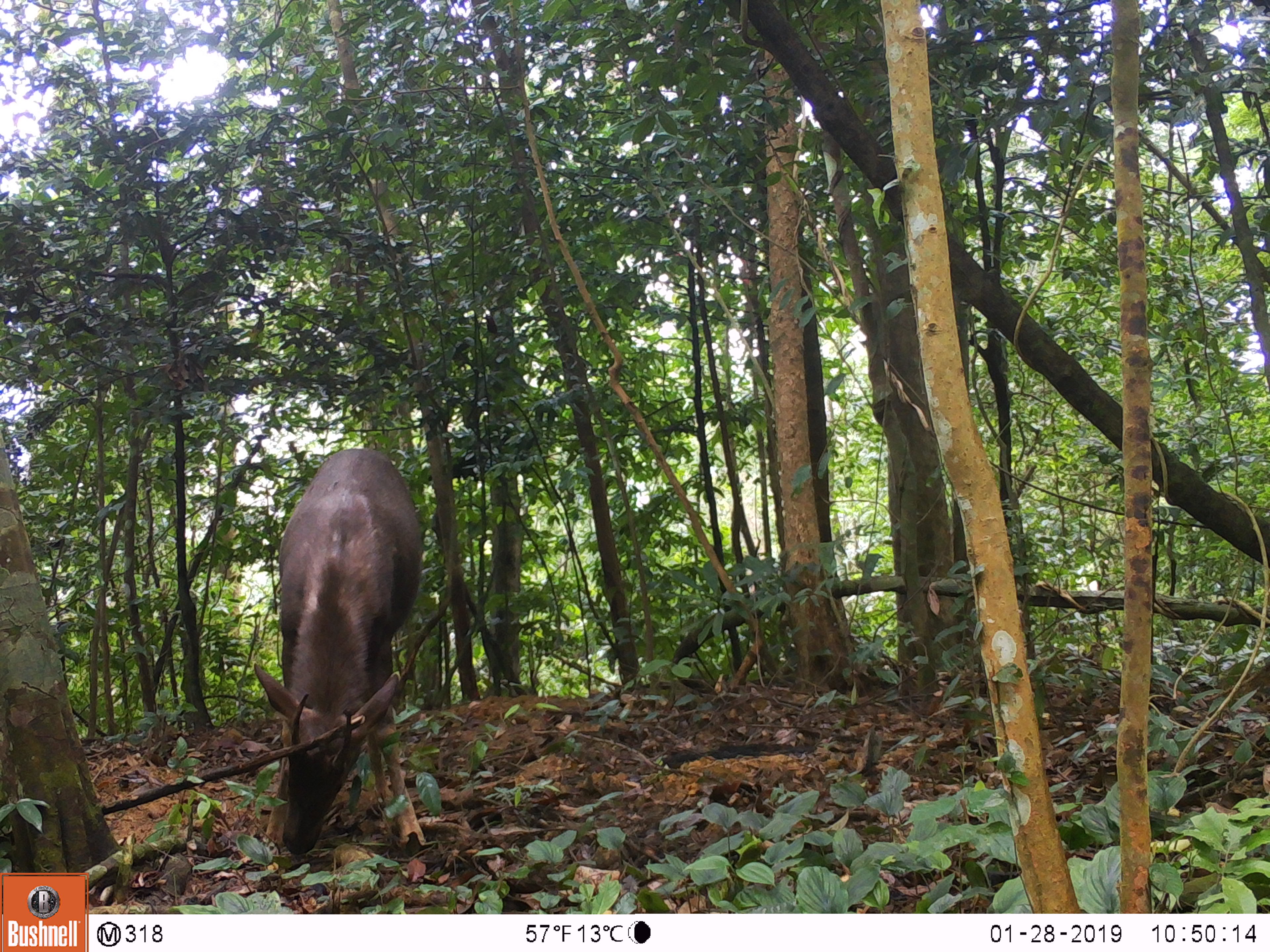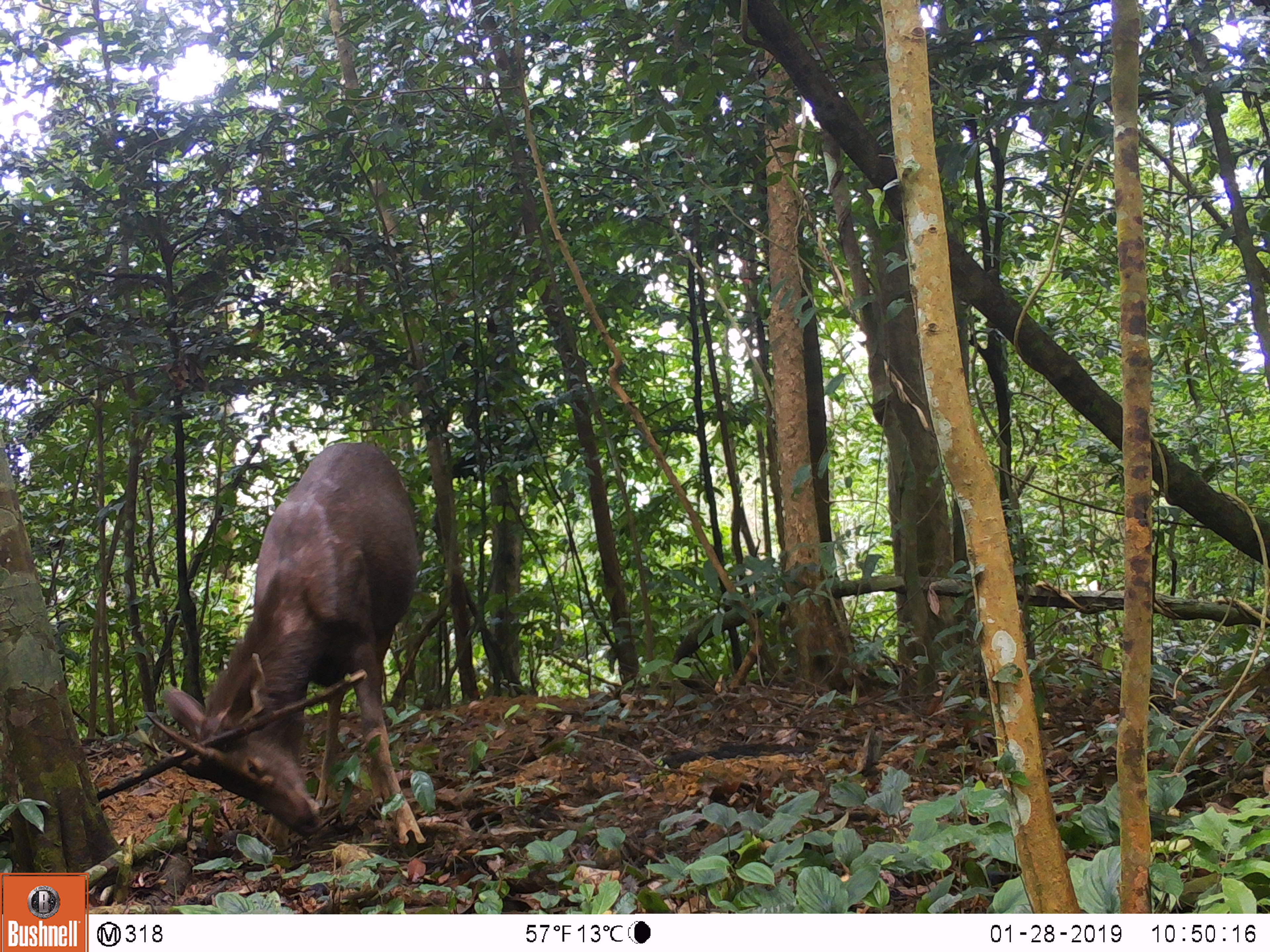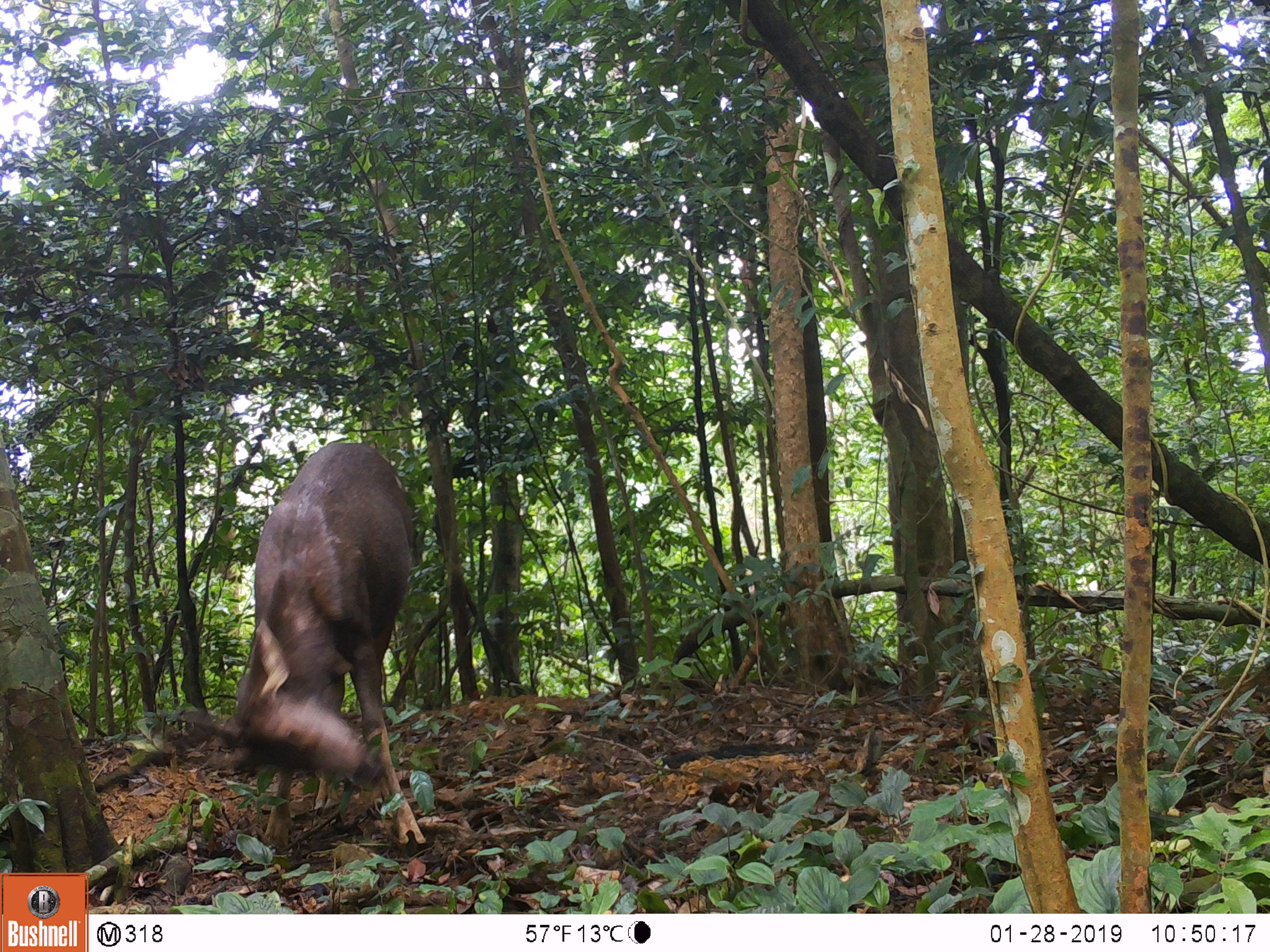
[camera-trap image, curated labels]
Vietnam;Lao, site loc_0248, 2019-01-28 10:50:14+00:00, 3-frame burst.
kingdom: Animalia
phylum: Chordata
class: Mammalia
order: Artiodactyla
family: Cervidae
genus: Rusa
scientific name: Rusa unicolor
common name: sambar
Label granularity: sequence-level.